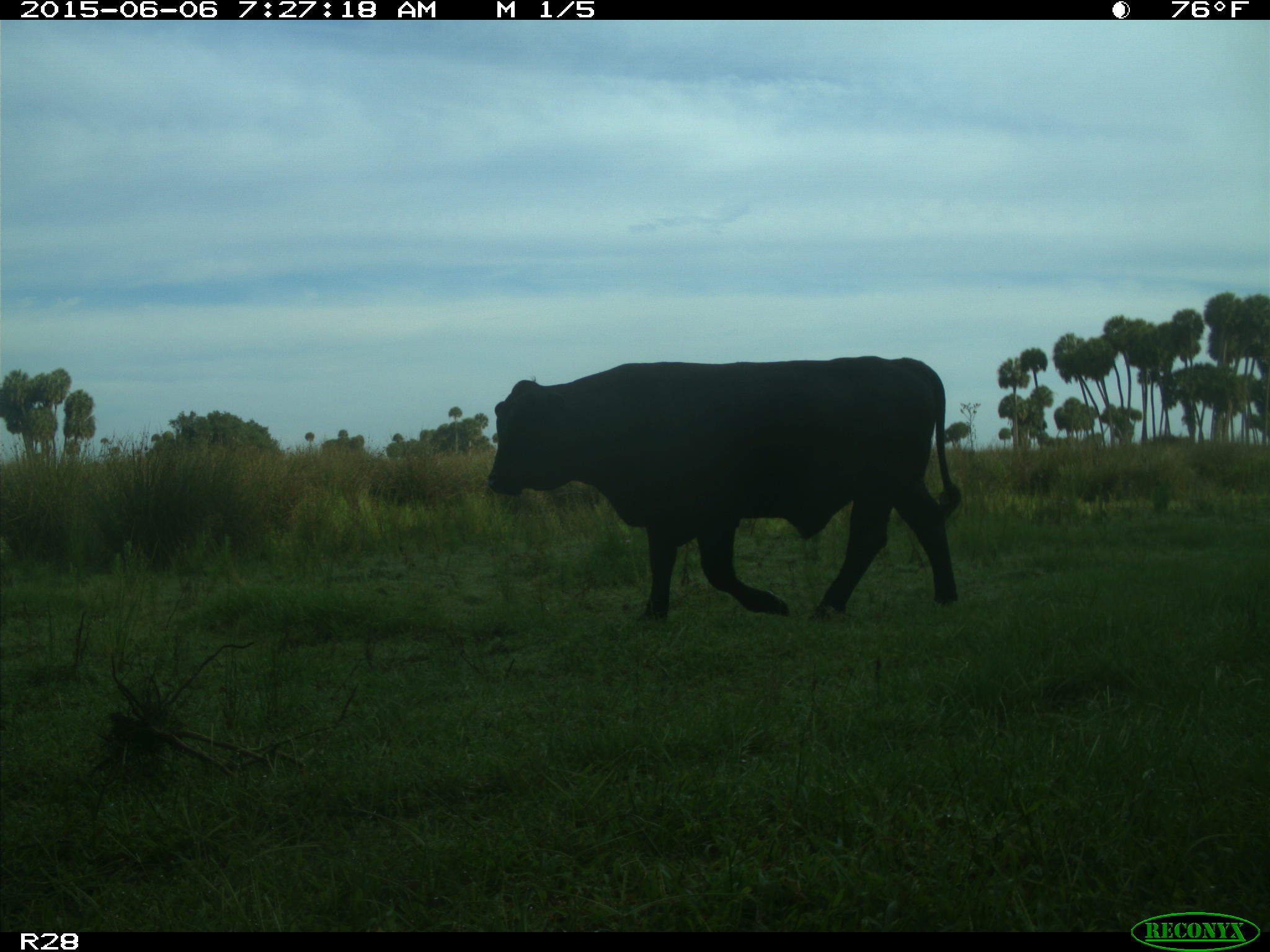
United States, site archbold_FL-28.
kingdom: Animalia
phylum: Chordata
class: Mammalia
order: Artiodactyla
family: Bovidae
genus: Bos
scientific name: Bos taurus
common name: domestic cow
Bos taurus (domestic cow).